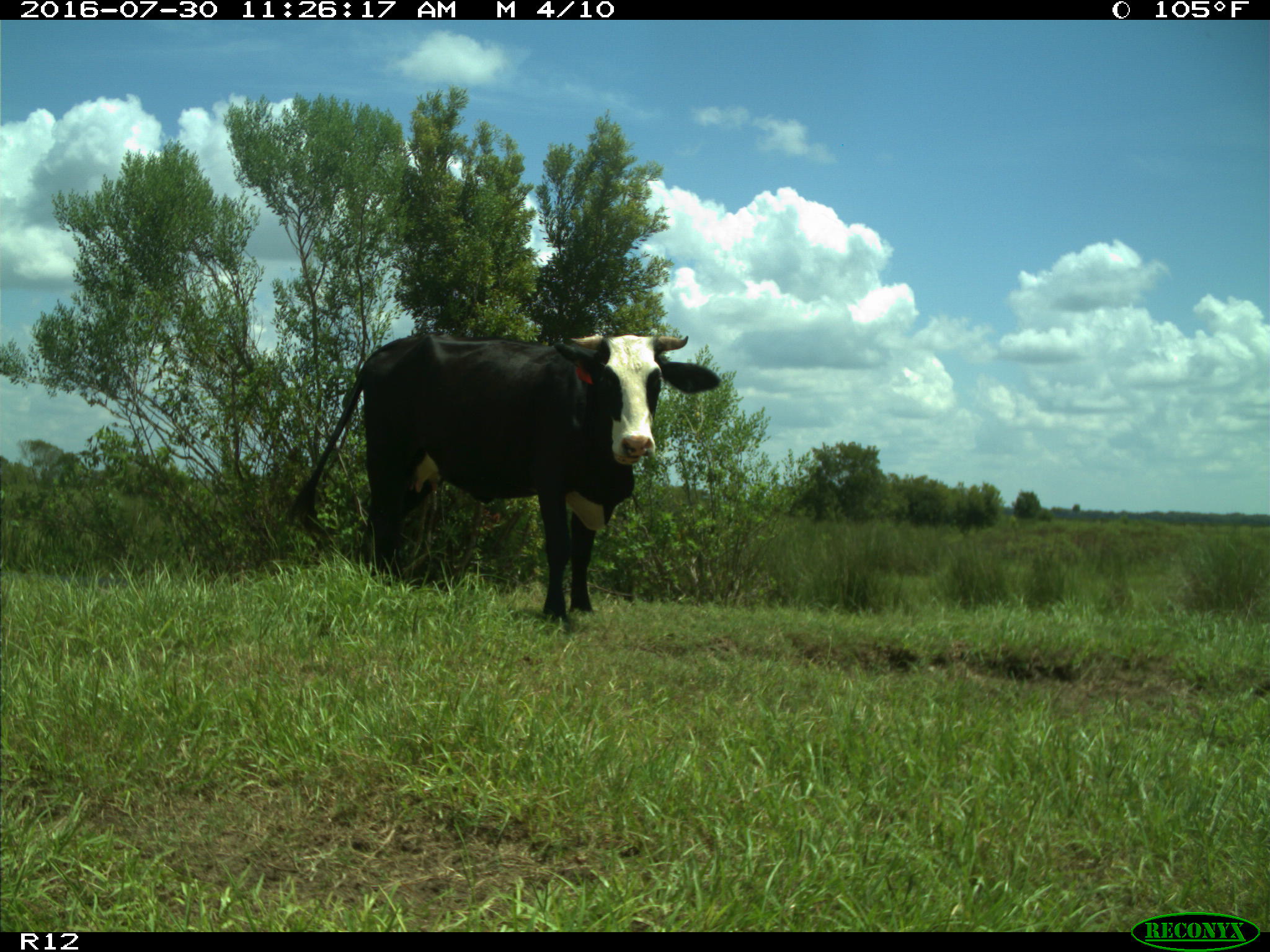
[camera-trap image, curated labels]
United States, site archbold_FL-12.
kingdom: Animalia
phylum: Chordata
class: Mammalia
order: Artiodactyla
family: Bovidae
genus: Bos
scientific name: Bos taurus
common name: domestic cow